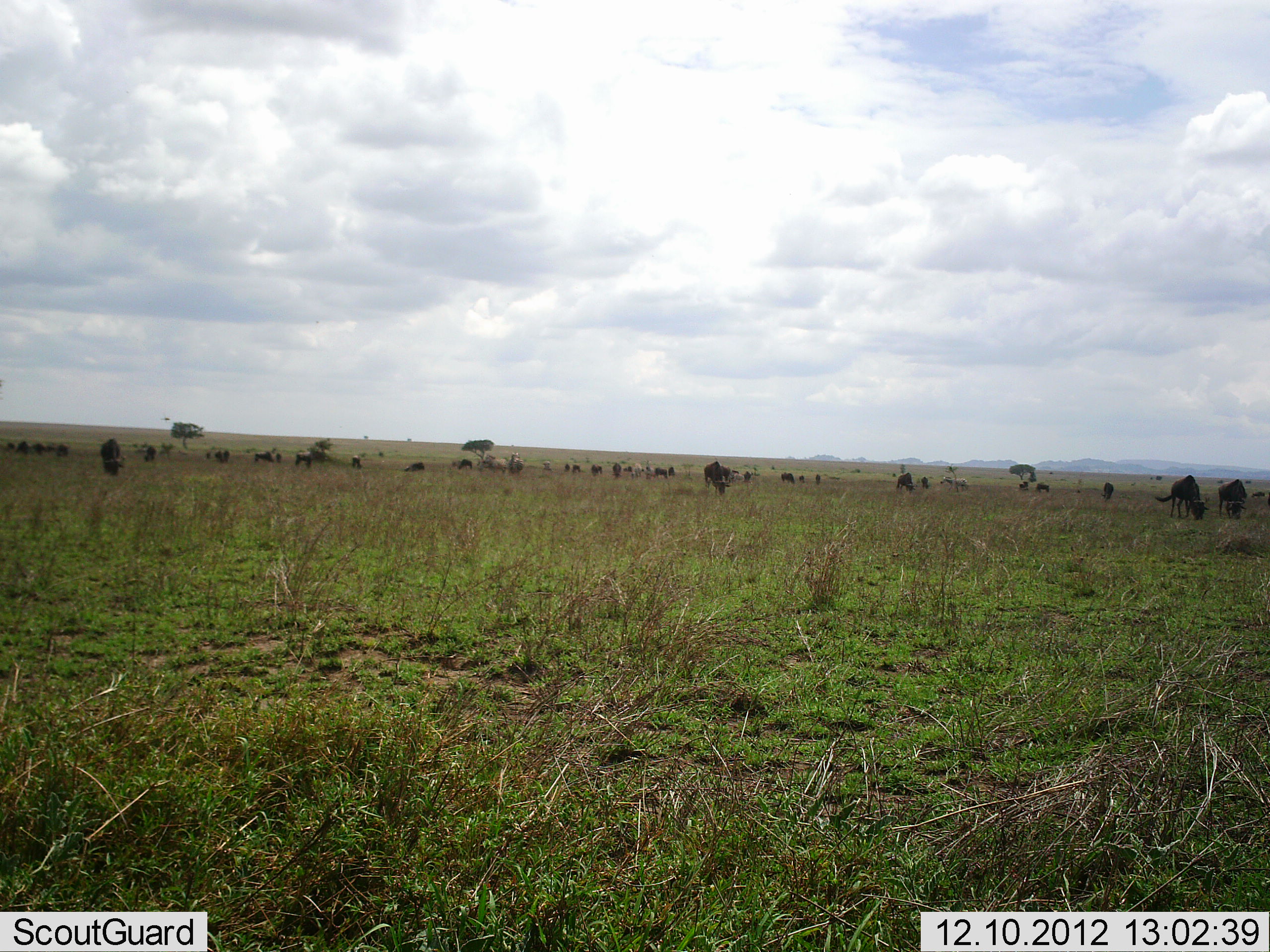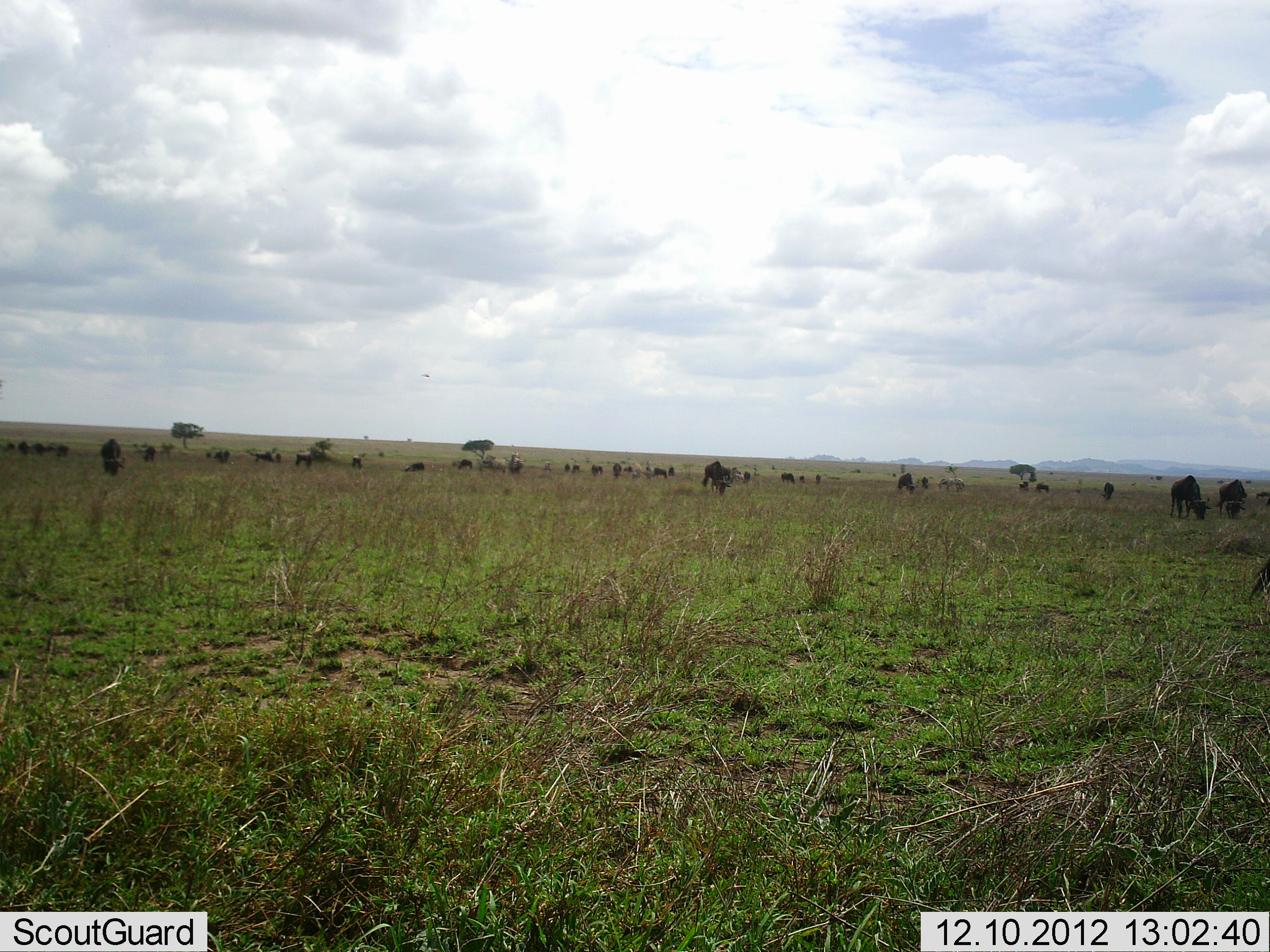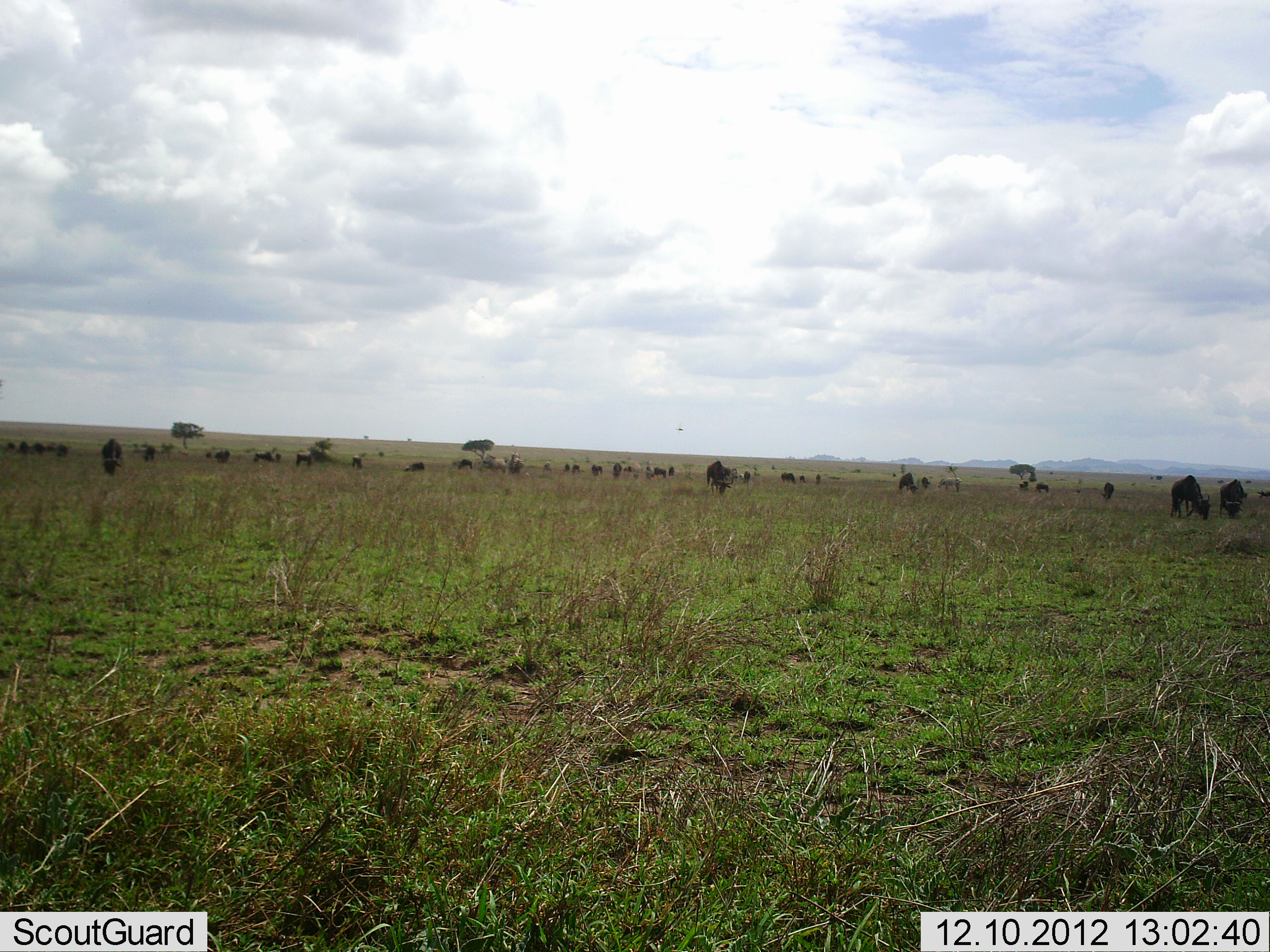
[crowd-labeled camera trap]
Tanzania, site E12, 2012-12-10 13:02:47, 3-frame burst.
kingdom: Animalia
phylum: Chordata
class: Mammalia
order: Artiodactyla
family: Bovidae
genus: Connochaetes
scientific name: Connochaetes taurinus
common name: blue wildebeest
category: wildebeest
Wildebeest (blue wildebeest) (Connochaetes taurinus), count 11-50. Behavior (volunteer vote fractions): standing 50%, resting 0%, moving 10%, interacting 10%. Young present (vote fraction): 10%. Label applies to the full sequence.